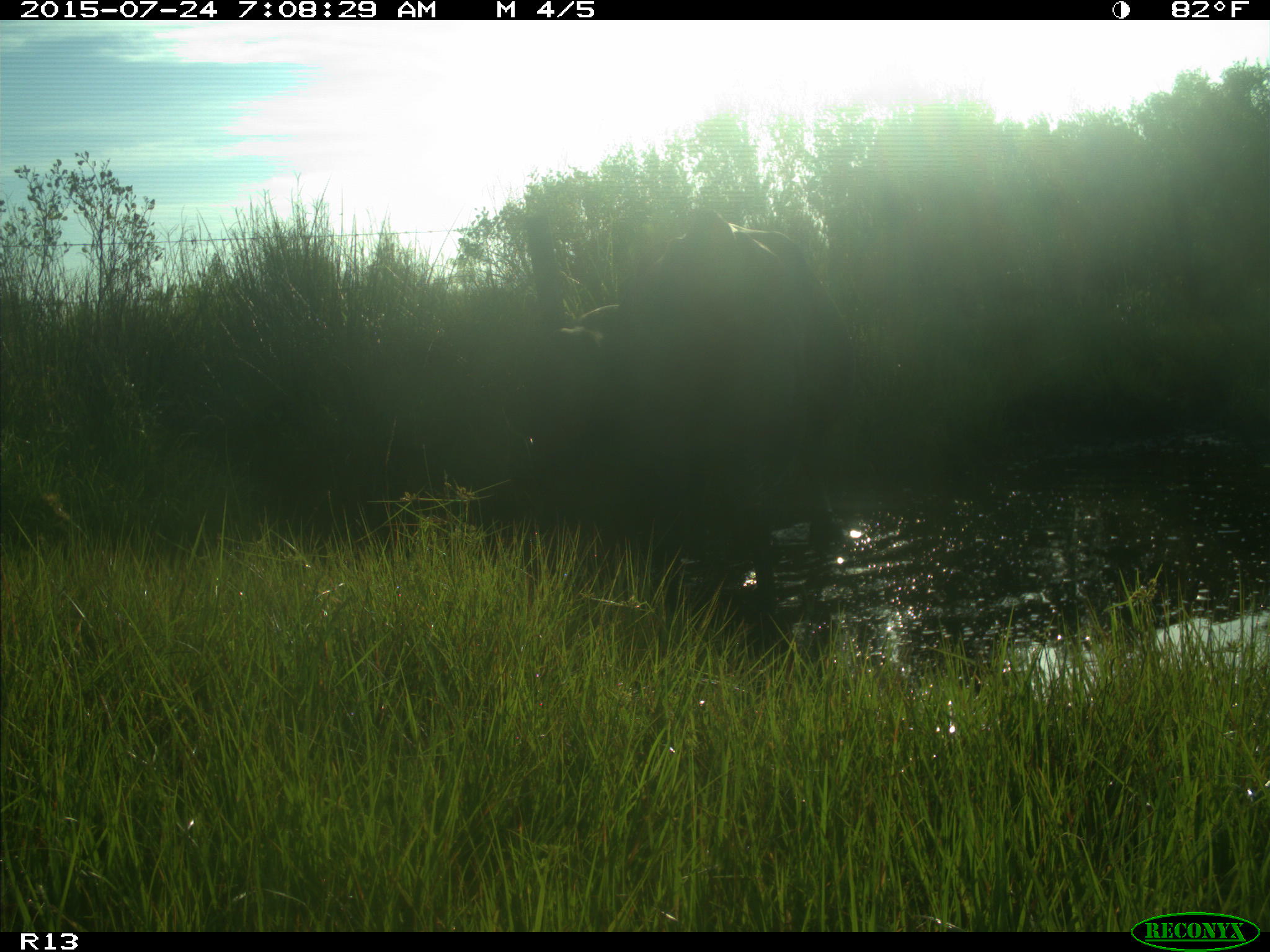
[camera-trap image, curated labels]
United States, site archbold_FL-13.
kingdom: Animalia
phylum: Chordata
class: Mammalia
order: Artiodactyla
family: Bovidae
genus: Bos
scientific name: Bos taurus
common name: domestic cow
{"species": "Bos taurus (domestic cow)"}